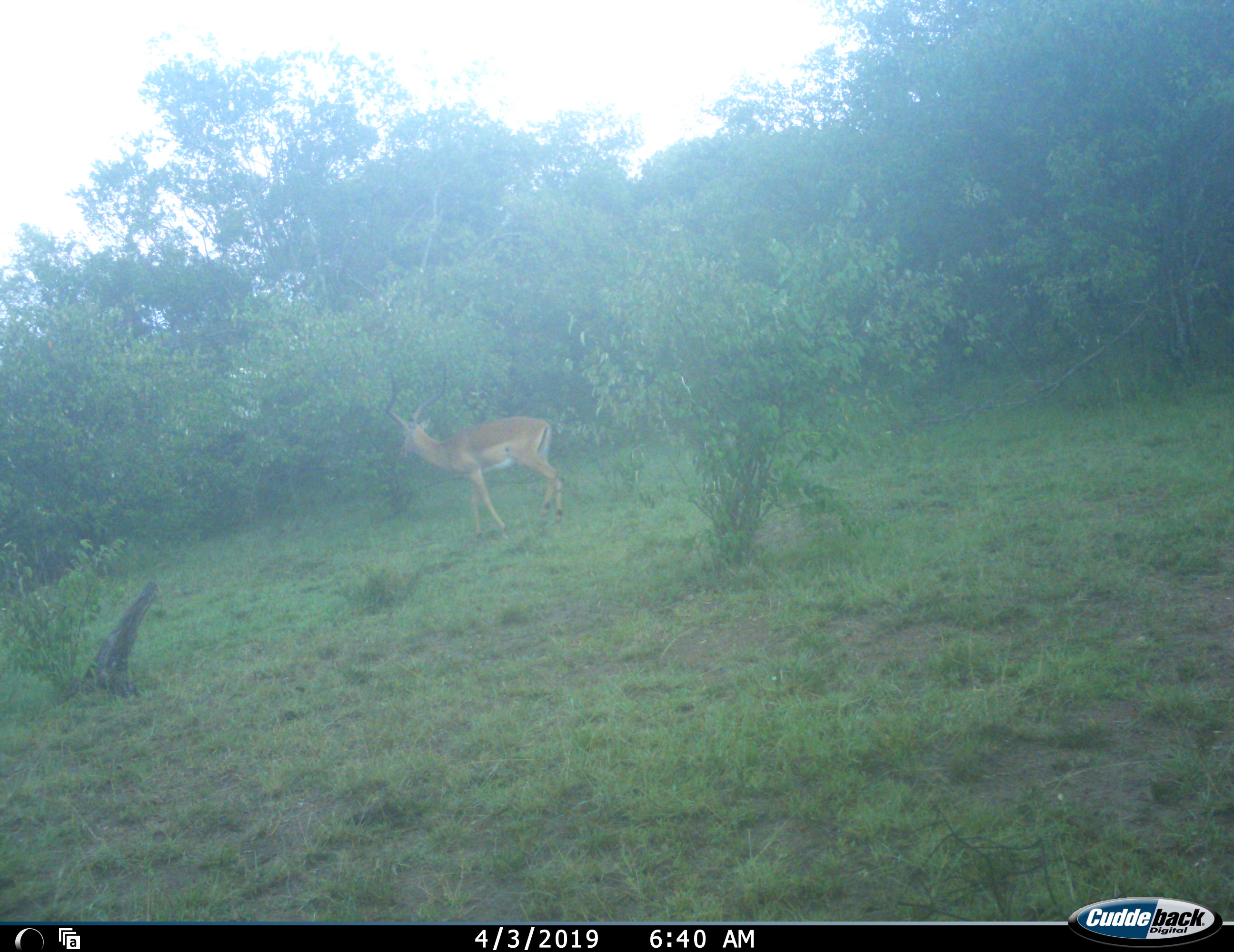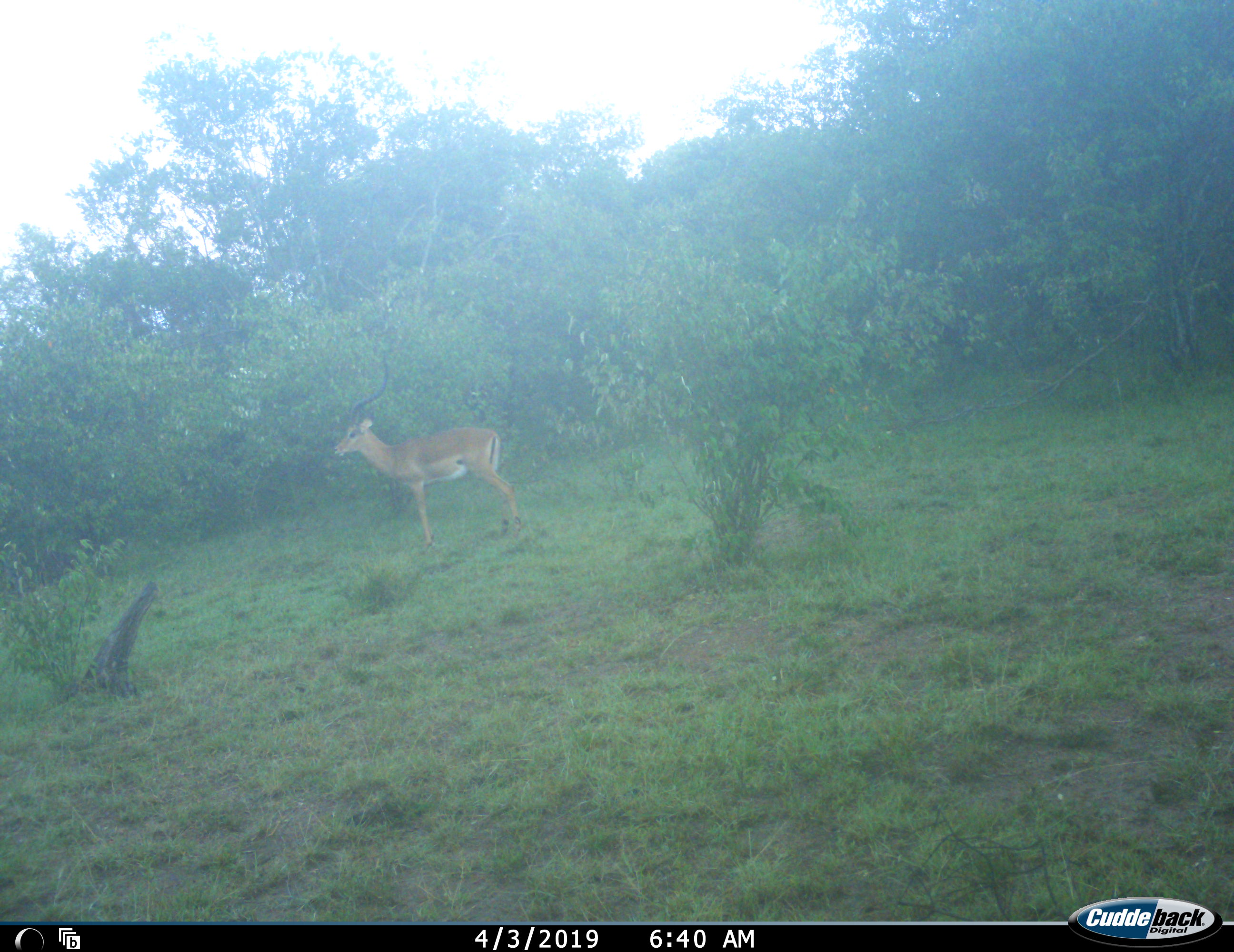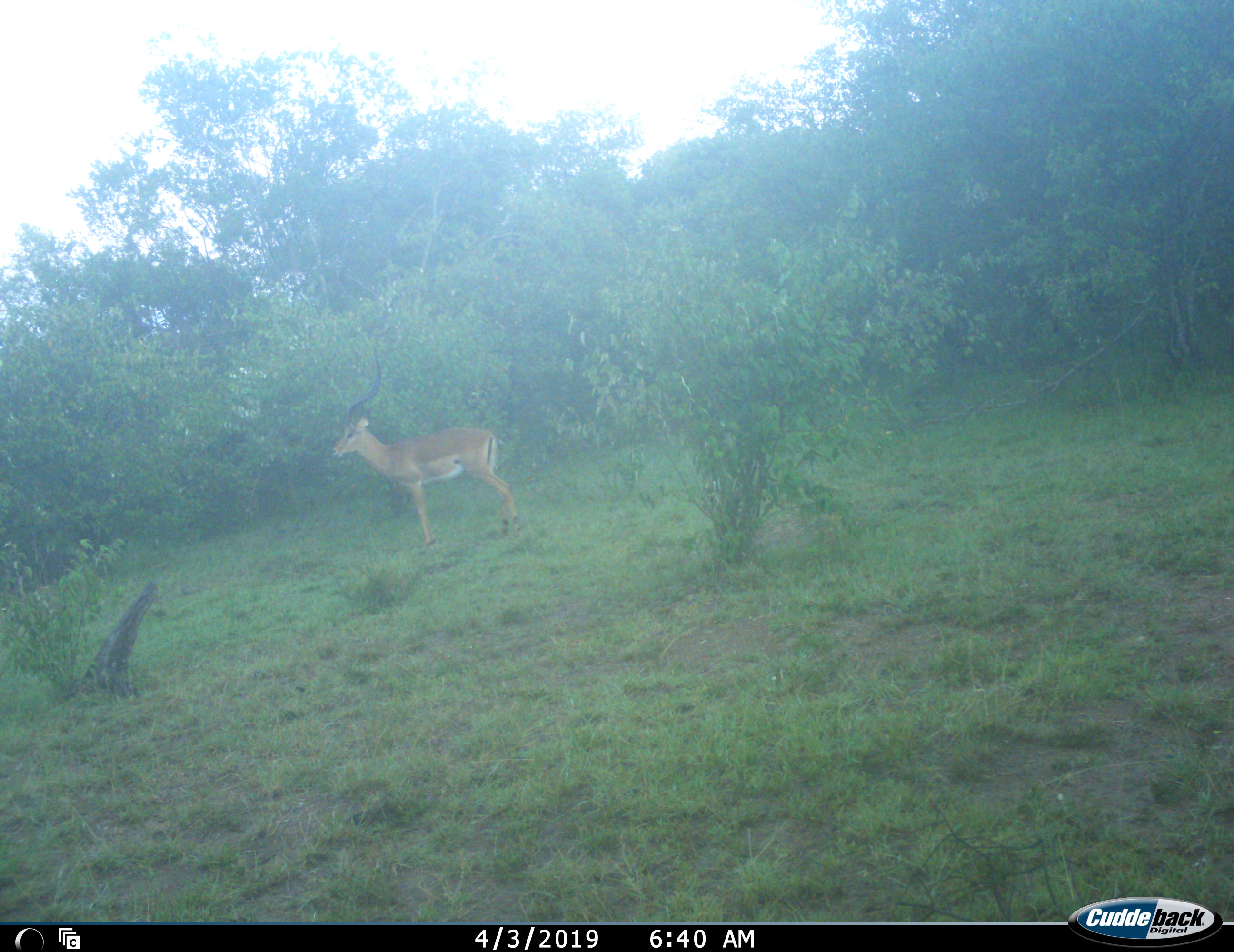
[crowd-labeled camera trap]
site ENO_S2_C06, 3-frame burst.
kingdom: Animalia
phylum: Chordata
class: Mammalia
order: Artiodactyla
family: Bovidae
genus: Aepyceros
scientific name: Aepyceros melampus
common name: impala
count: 1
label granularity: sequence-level